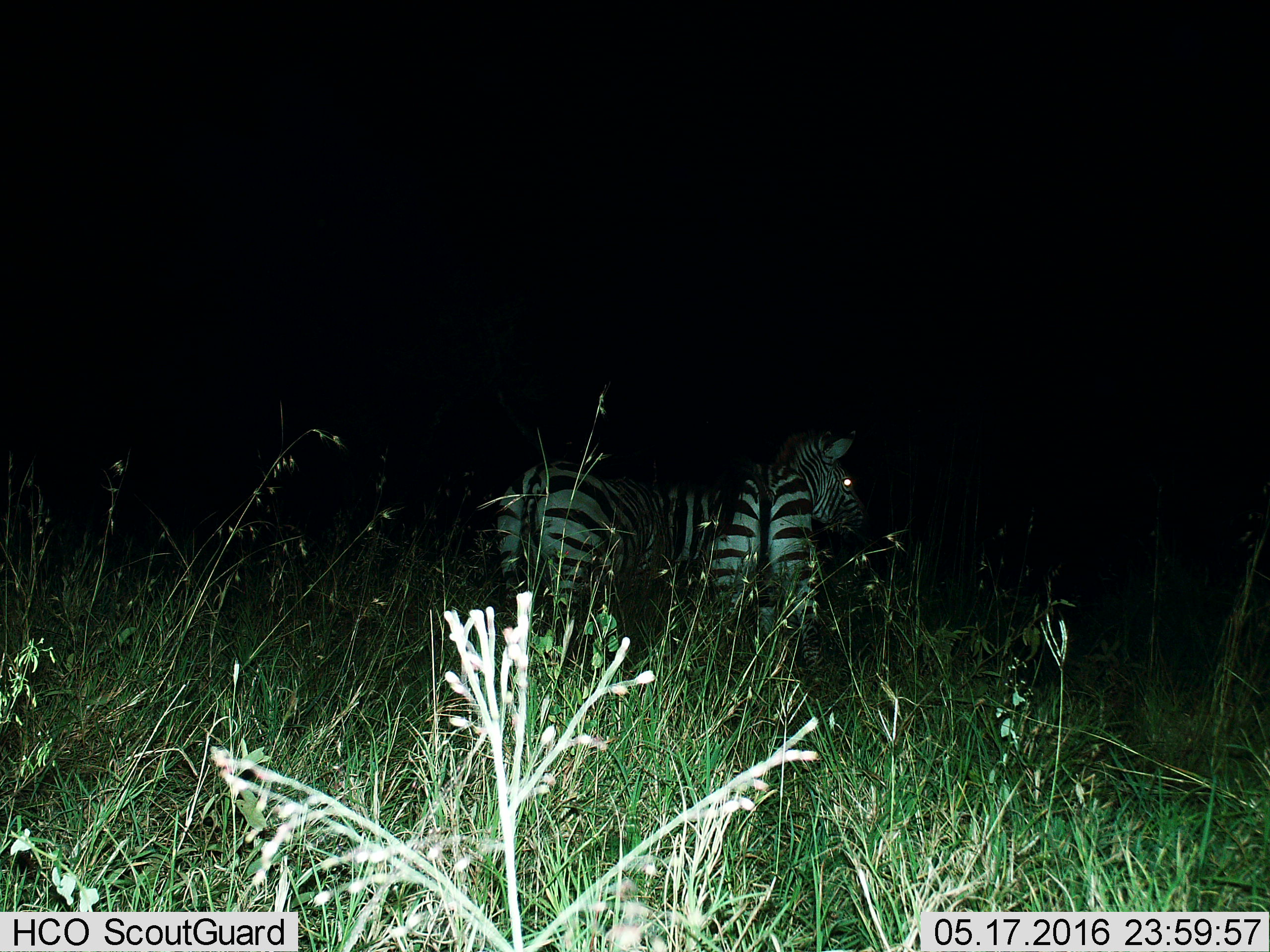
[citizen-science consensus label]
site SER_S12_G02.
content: unidentified animal